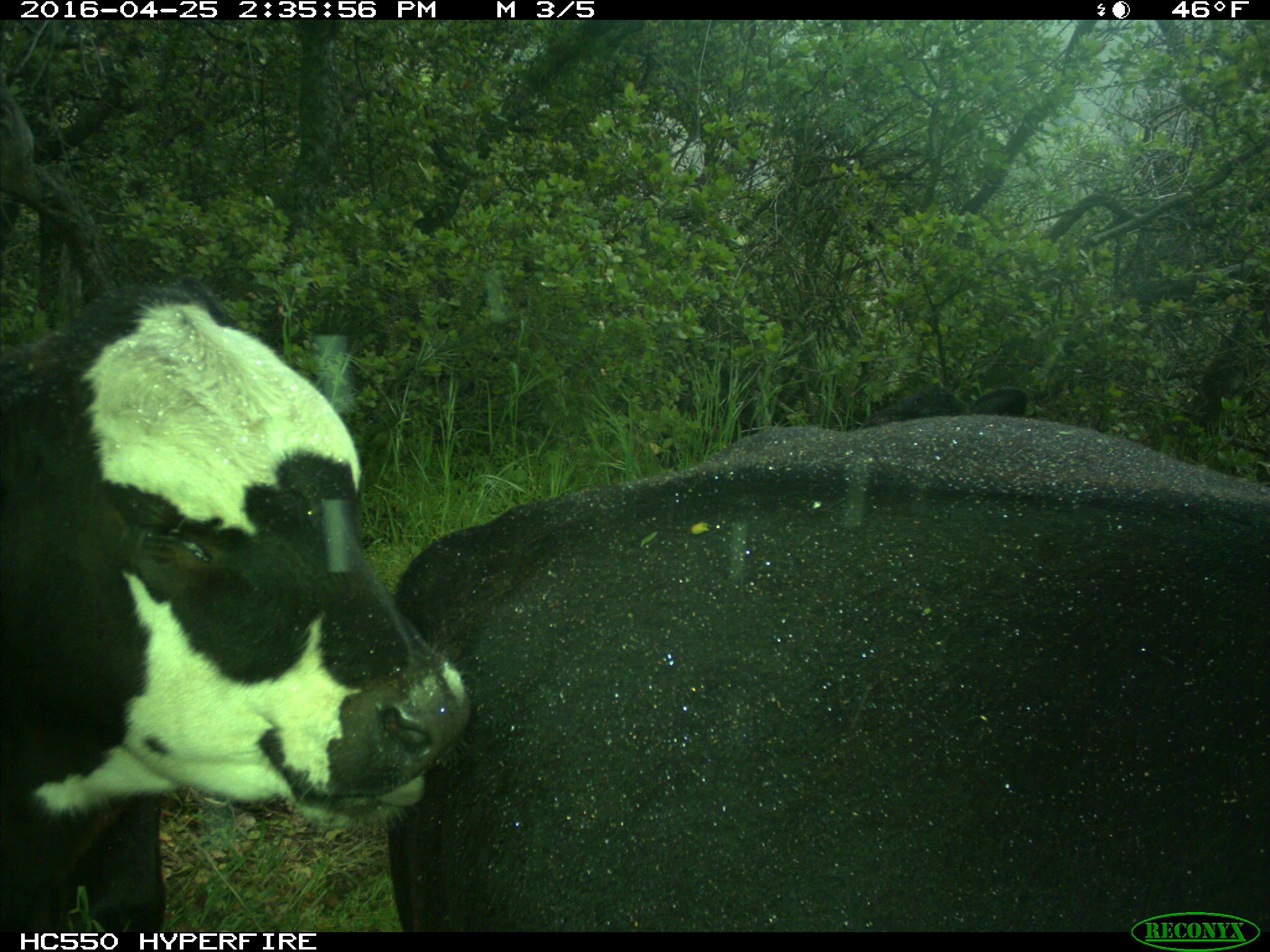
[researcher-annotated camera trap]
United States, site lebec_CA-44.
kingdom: Animalia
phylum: Chordata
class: Mammalia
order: Artiodactyla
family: Bovidae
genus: Bos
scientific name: Bos taurus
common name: domestic cow